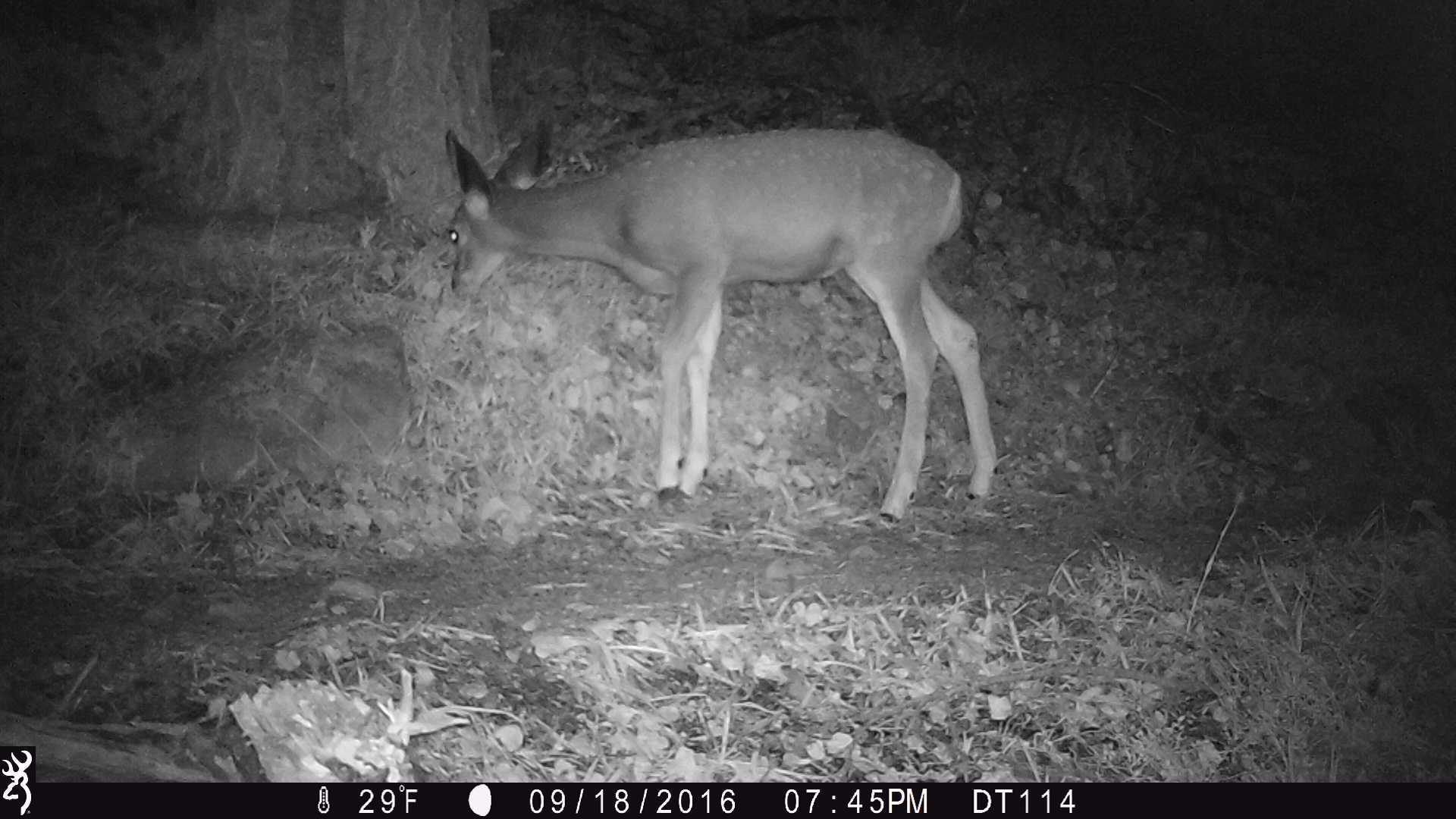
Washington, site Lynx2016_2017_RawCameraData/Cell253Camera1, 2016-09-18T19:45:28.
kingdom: Animalia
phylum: Chordata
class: Mammalia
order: Artiodactyla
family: Cervidae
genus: Odocoileus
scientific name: Odocoileus hemionus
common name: mule deer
Odocoileus hemionus (mule deer). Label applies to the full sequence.